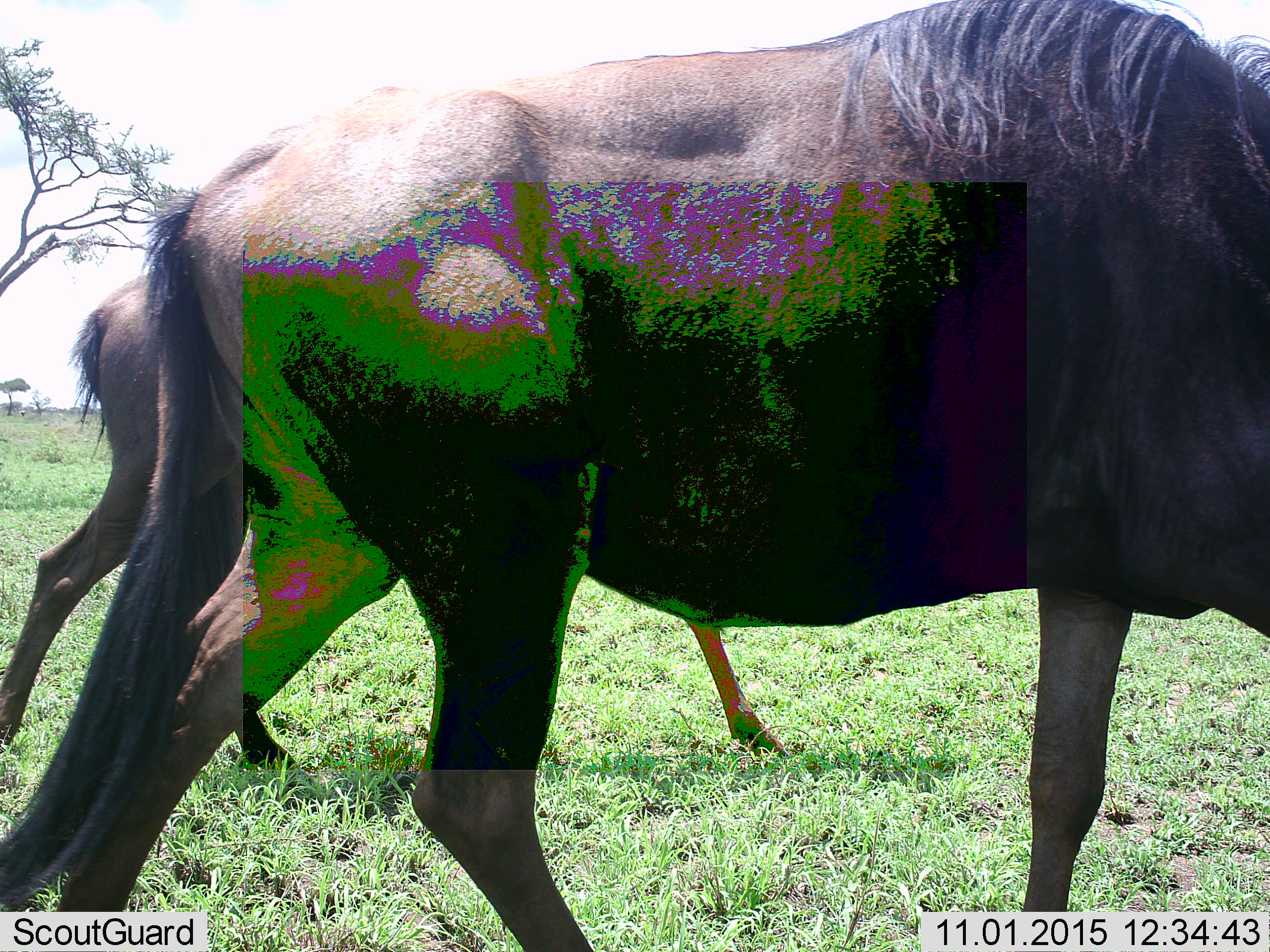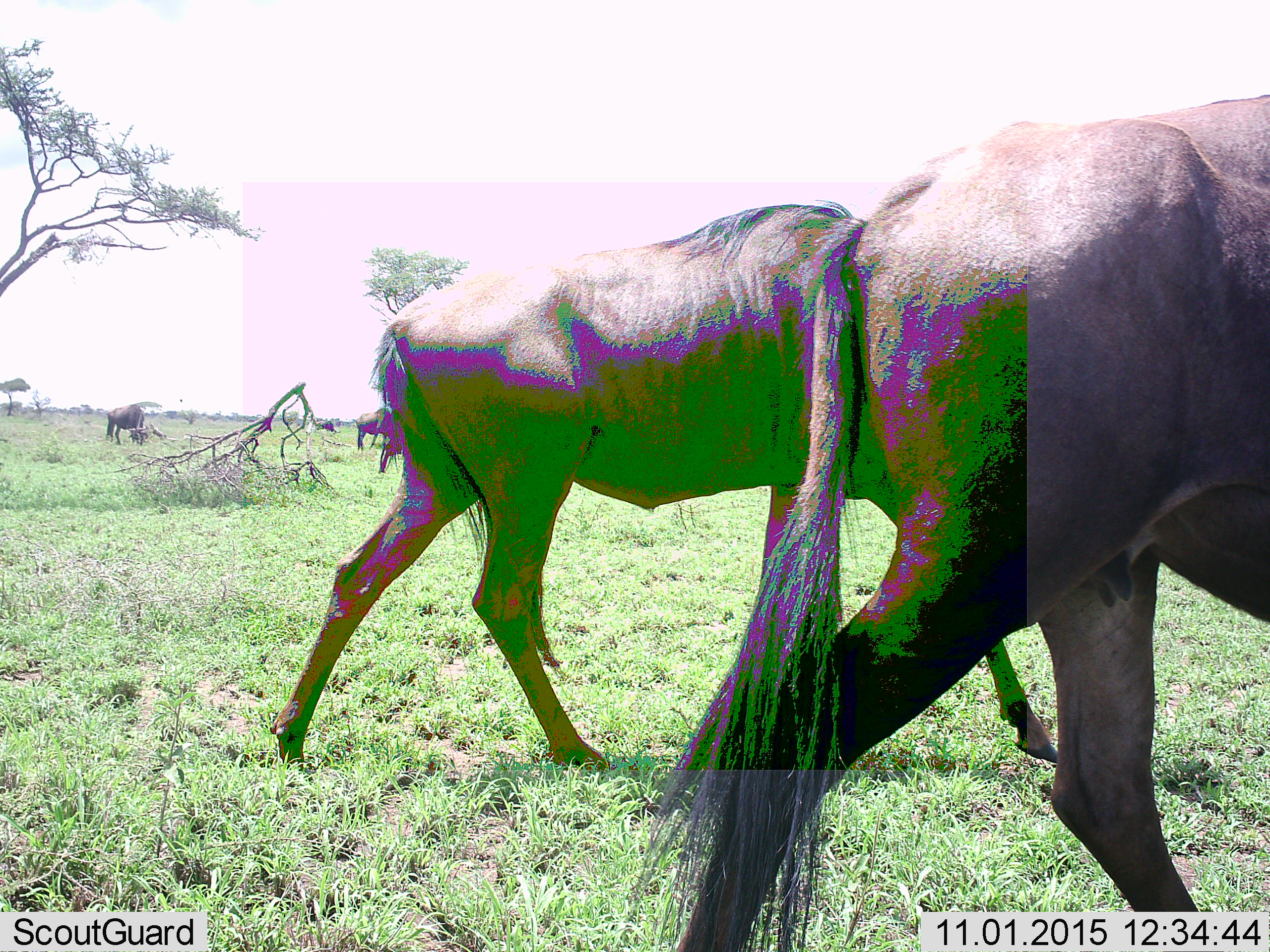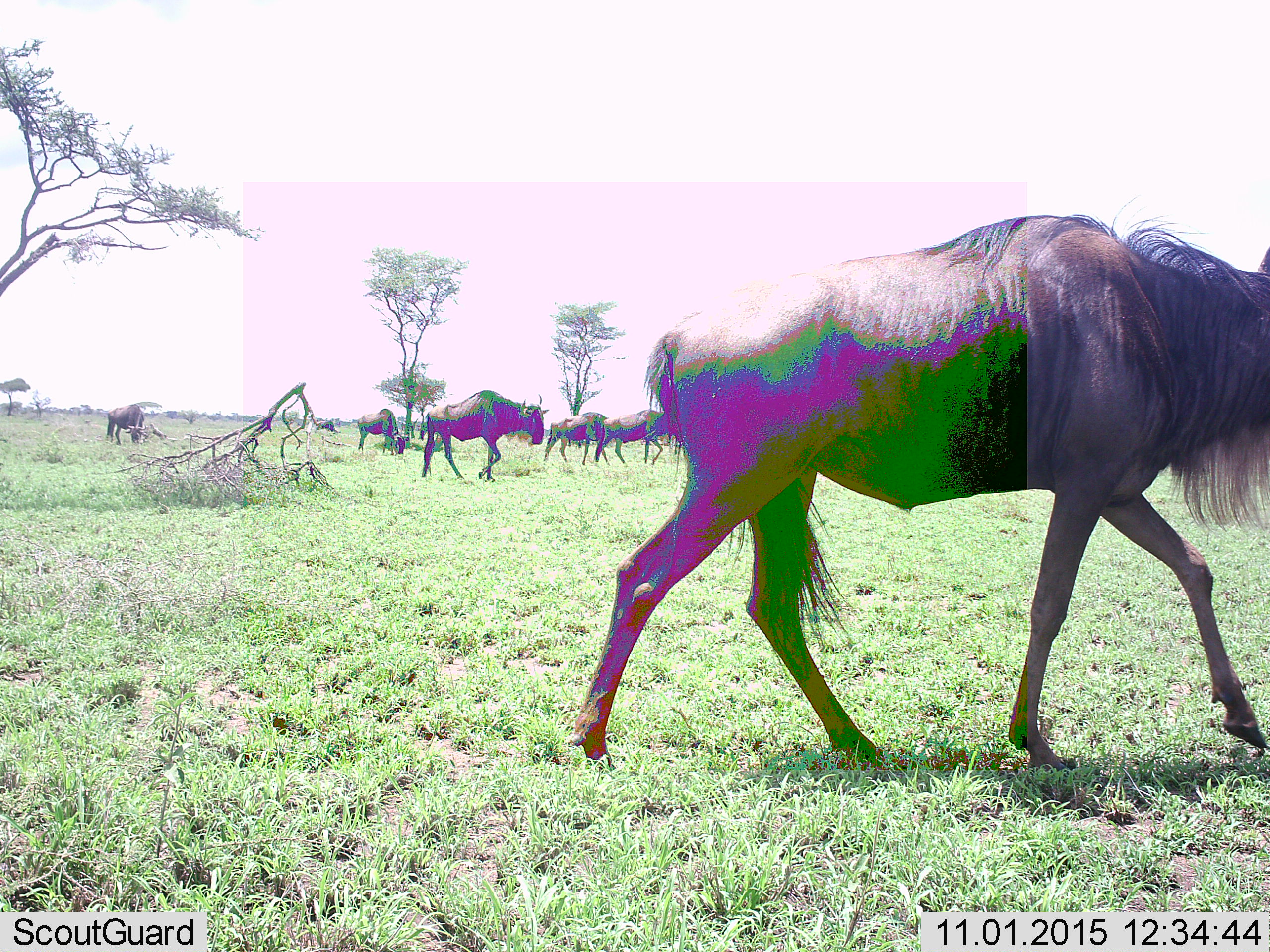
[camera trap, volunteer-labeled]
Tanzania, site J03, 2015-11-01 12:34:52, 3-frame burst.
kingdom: Animalia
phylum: Chordata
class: Mammalia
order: Artiodactyla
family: Bovidae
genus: Connochaetes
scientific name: Connochaetes taurinus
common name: blue wildebeest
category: wildebeest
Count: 9.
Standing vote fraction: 0%.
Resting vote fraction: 0%.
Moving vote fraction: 100%.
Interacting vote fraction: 11%.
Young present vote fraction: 11%.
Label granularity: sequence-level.